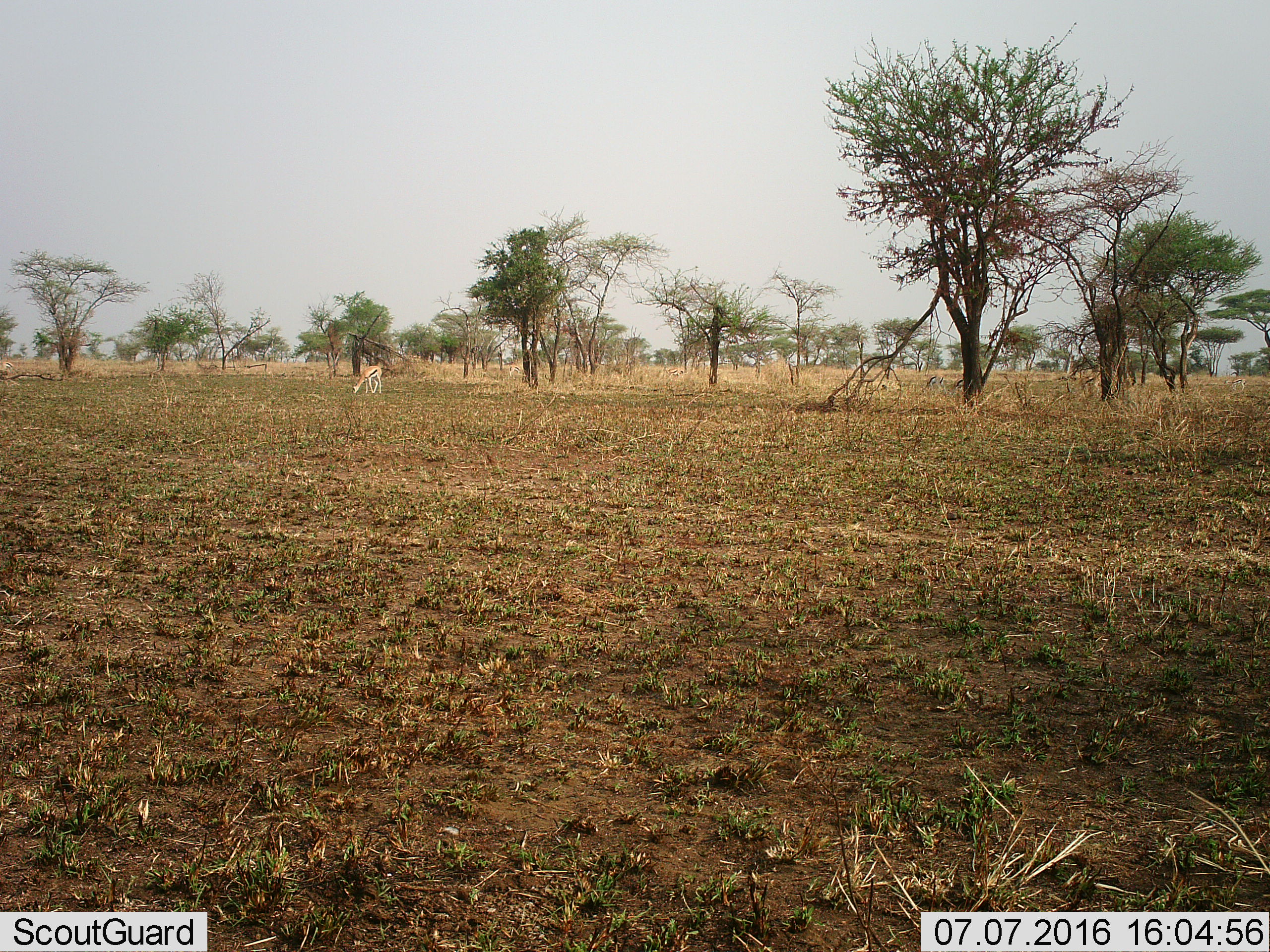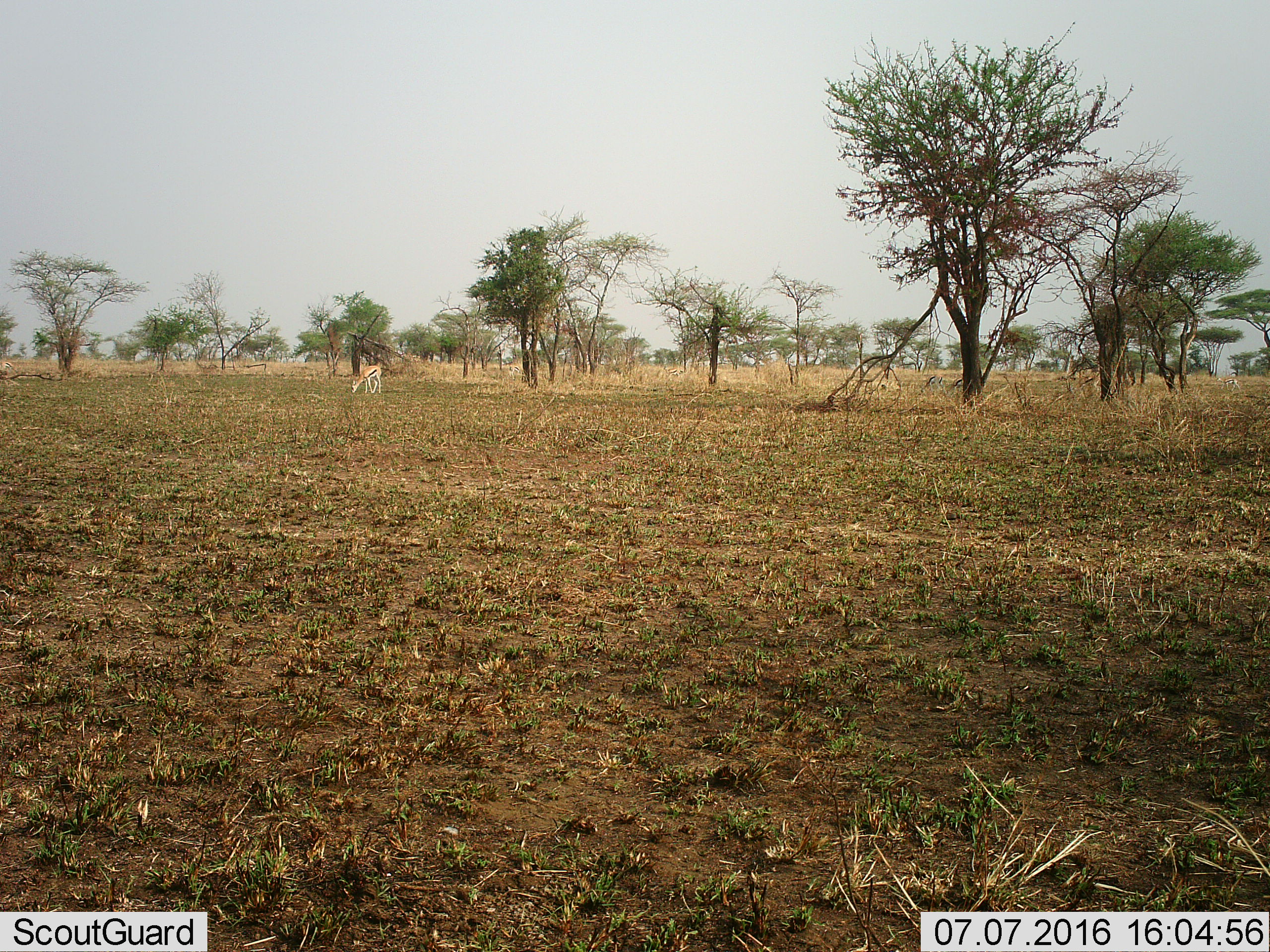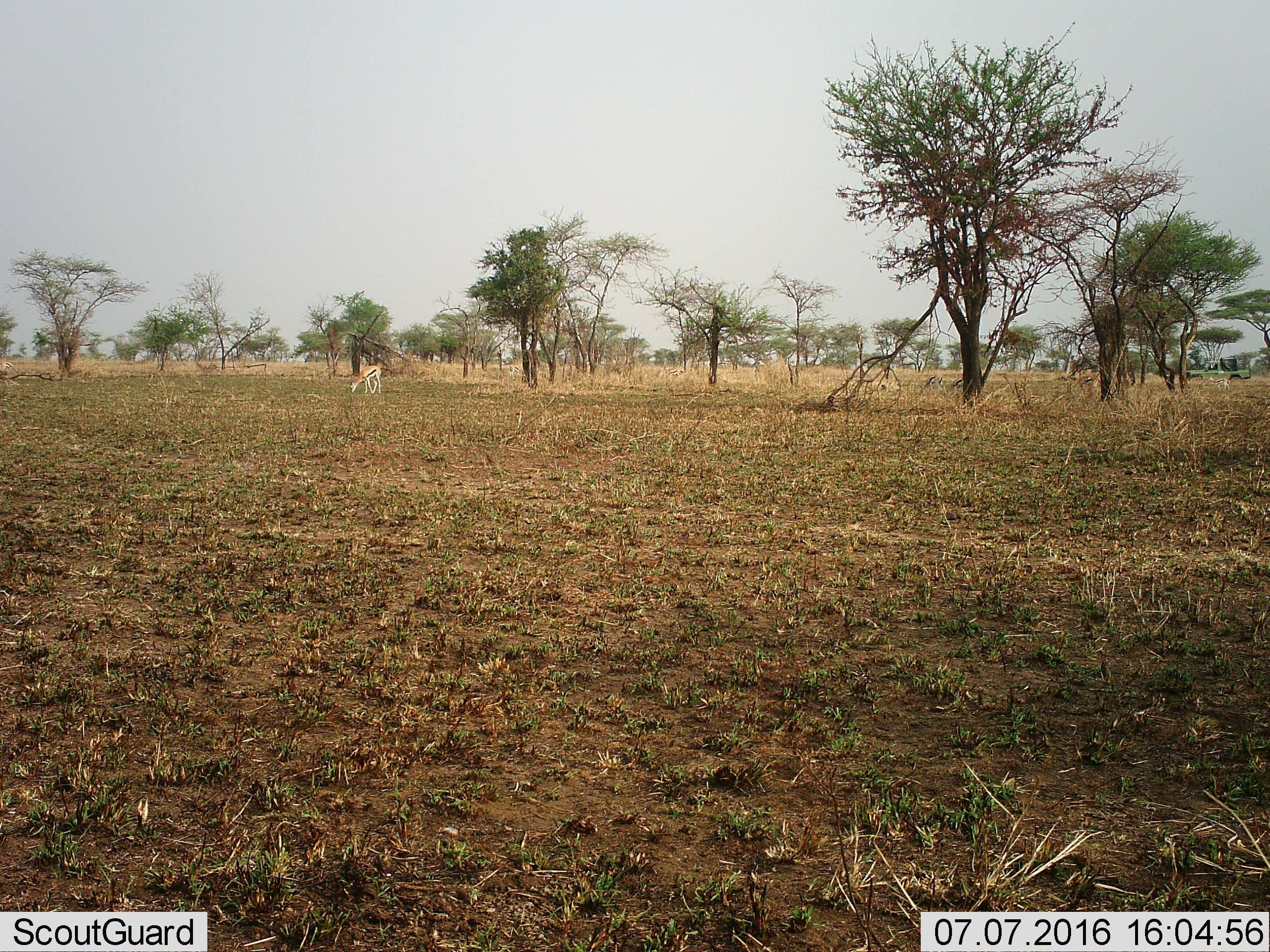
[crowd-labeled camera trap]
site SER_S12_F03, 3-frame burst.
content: unidentified animal